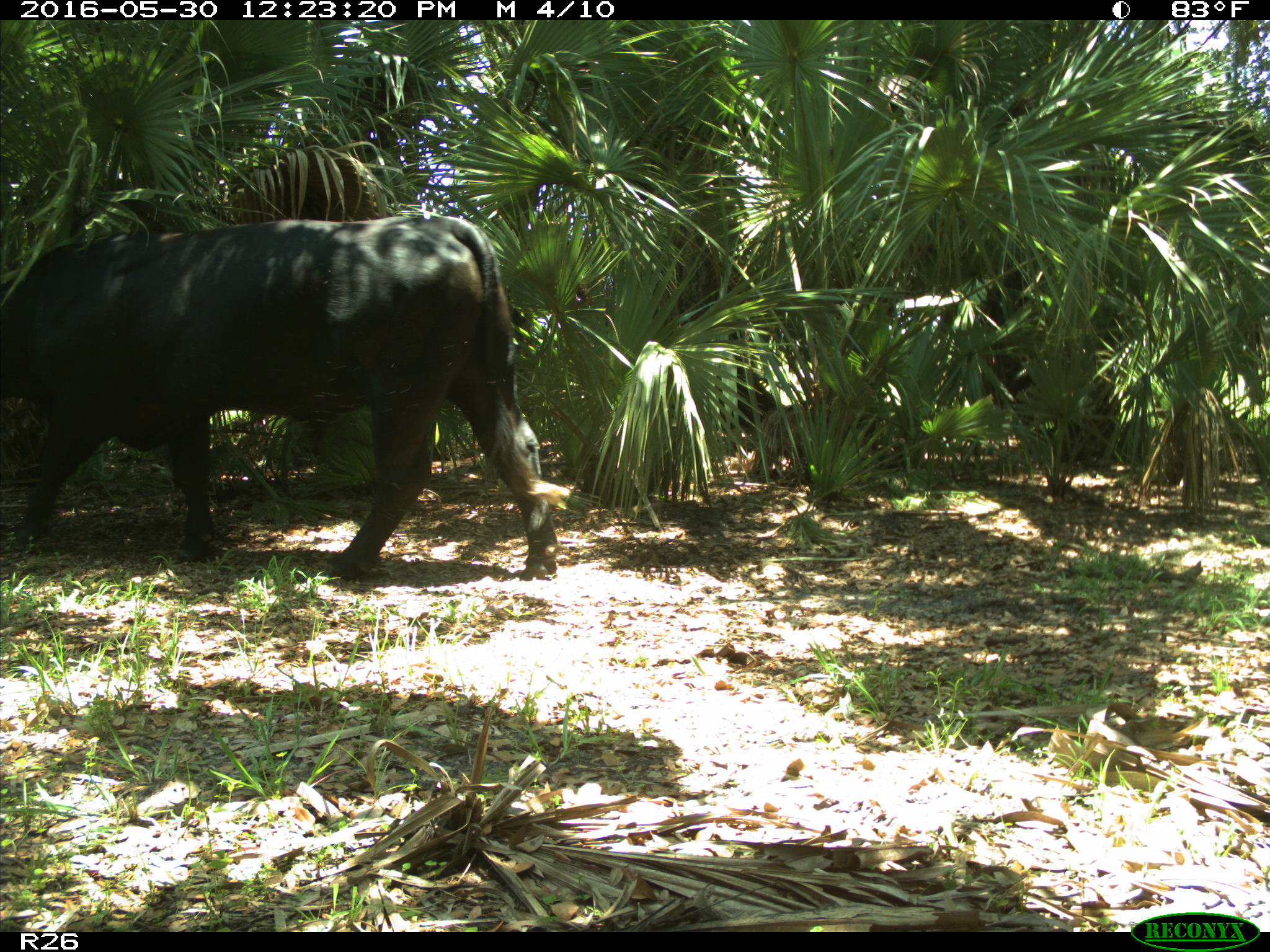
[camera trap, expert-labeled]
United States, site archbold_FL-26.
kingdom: Animalia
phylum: Chordata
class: Mammalia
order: Artiodactyla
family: Bovidae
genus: Bos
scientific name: Bos taurus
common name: domestic cow